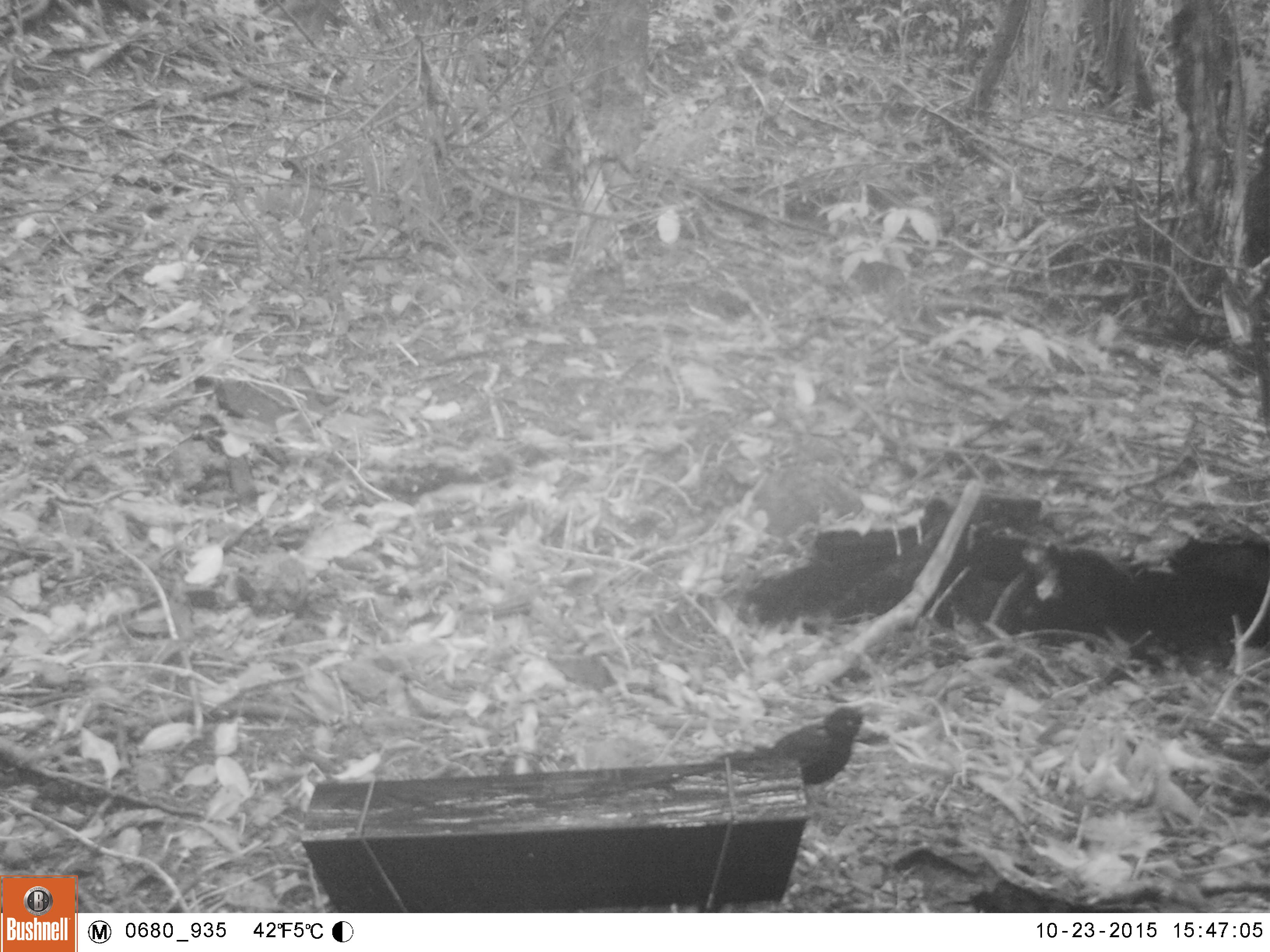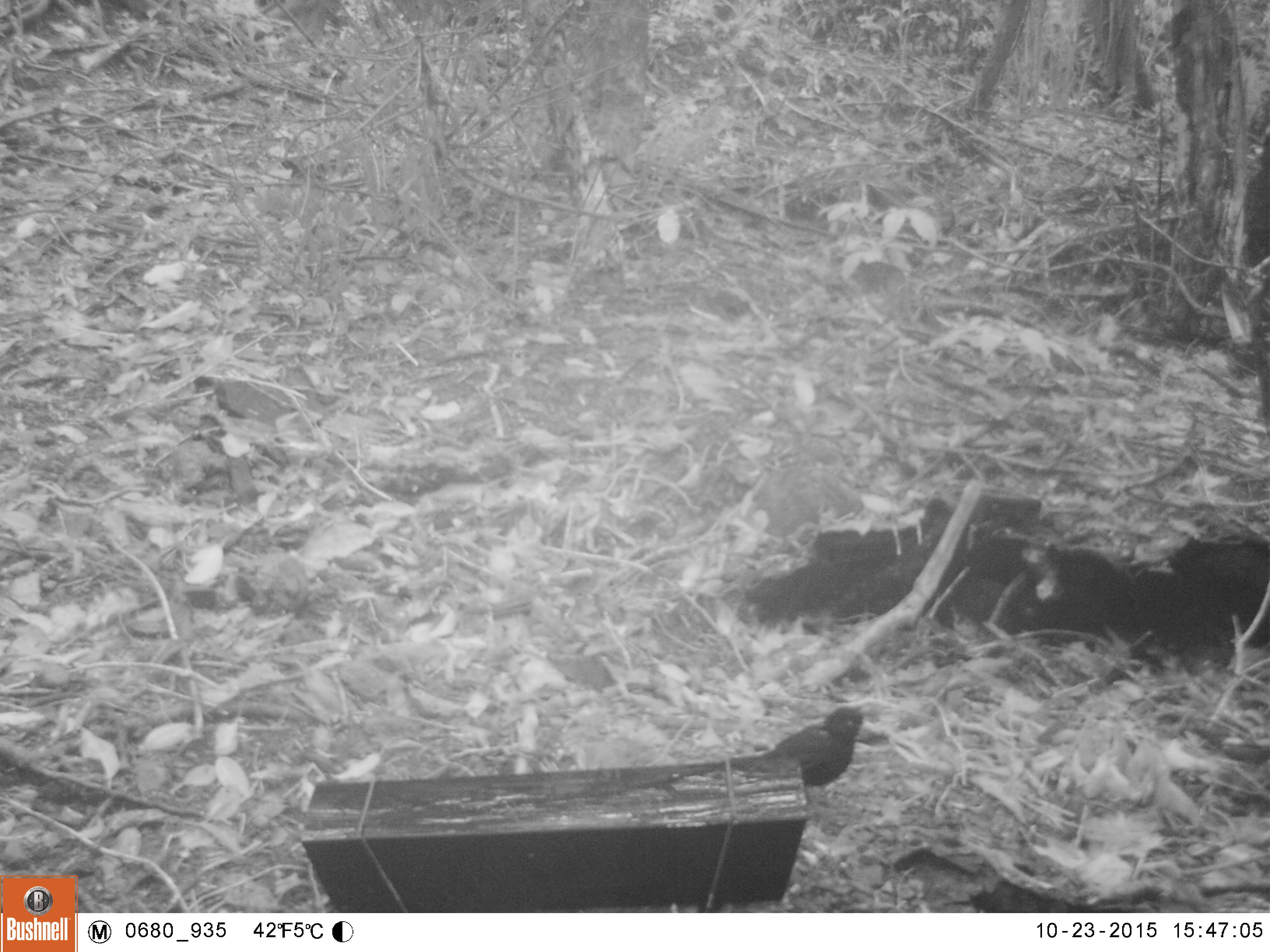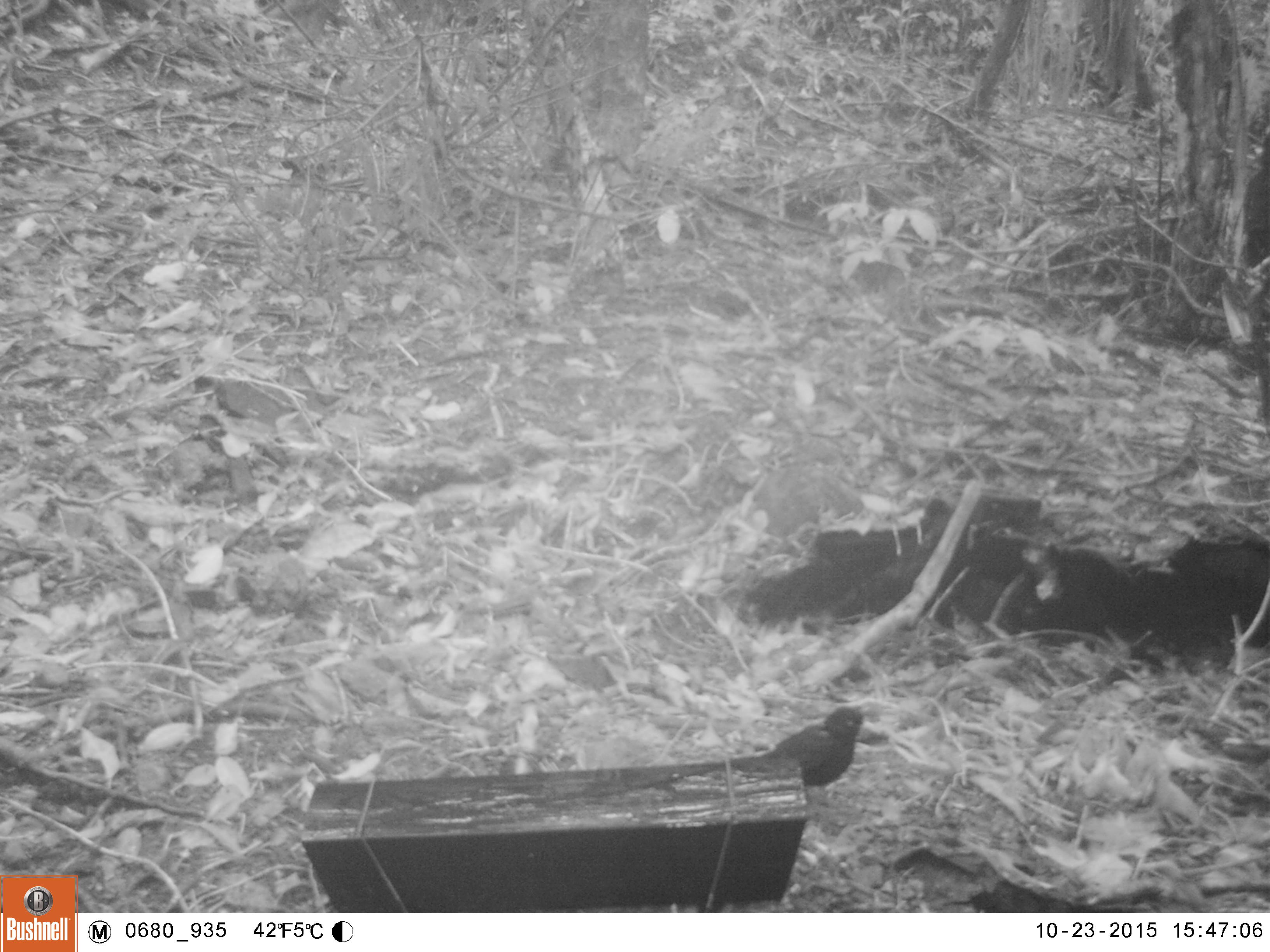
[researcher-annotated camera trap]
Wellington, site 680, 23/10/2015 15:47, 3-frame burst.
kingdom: Animalia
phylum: Chordata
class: Aves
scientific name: Aves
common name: bird